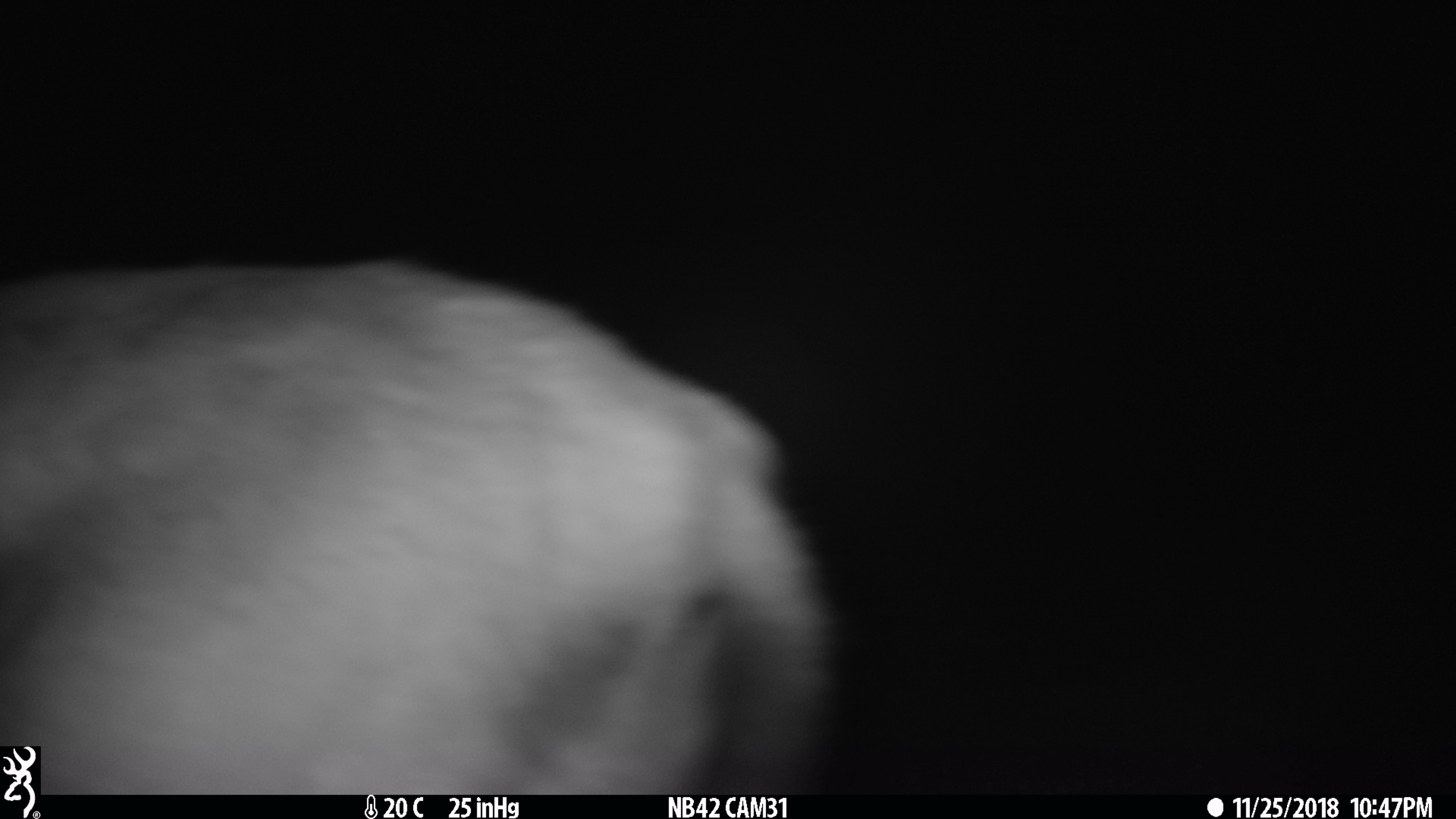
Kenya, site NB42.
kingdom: Animalia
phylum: Chordata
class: Mammalia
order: Artiodactyla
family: Bovidae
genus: Eudorcas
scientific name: Eudorcas thomsonii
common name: thomon's gazelle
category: gazelle thomsons